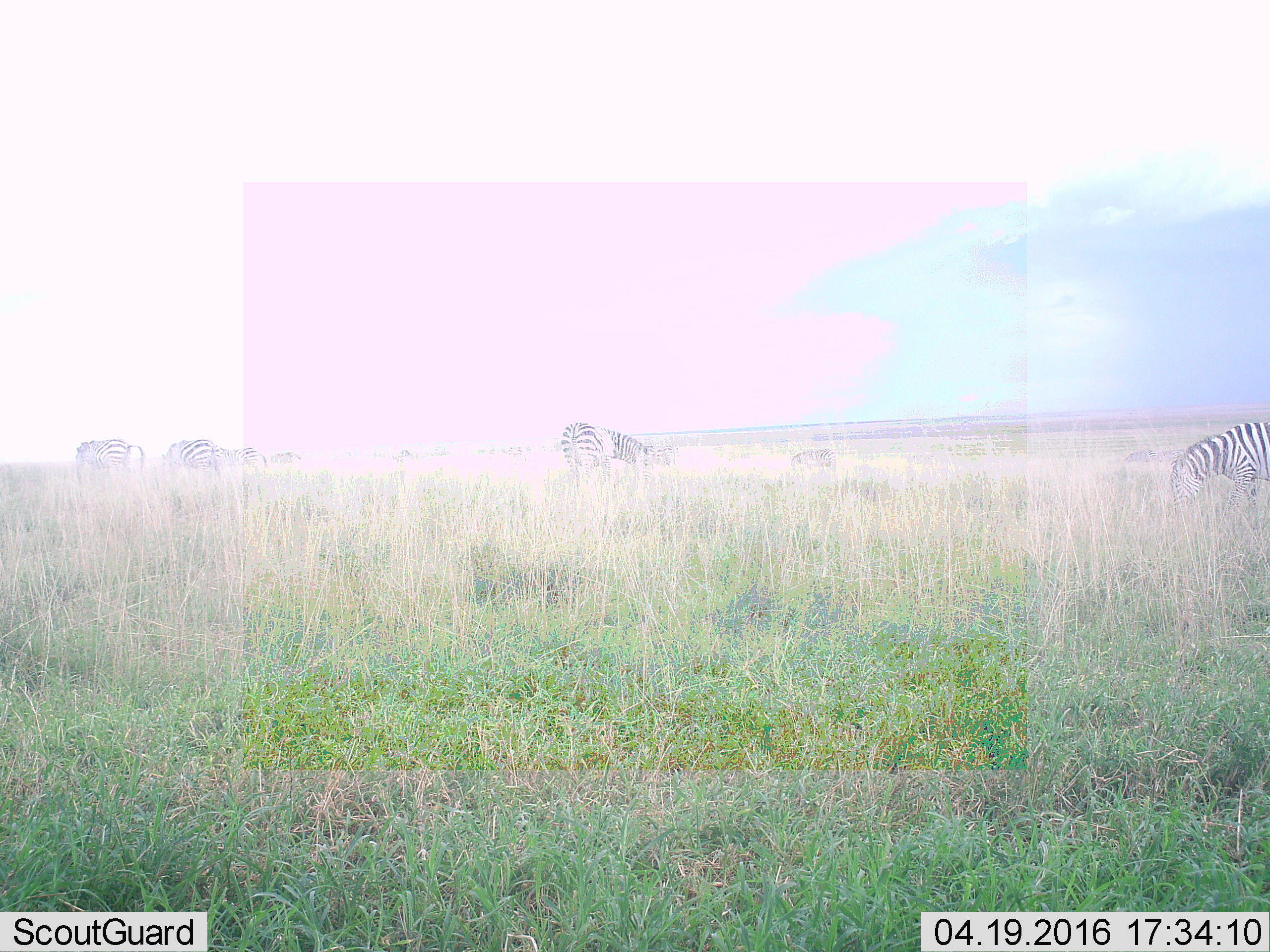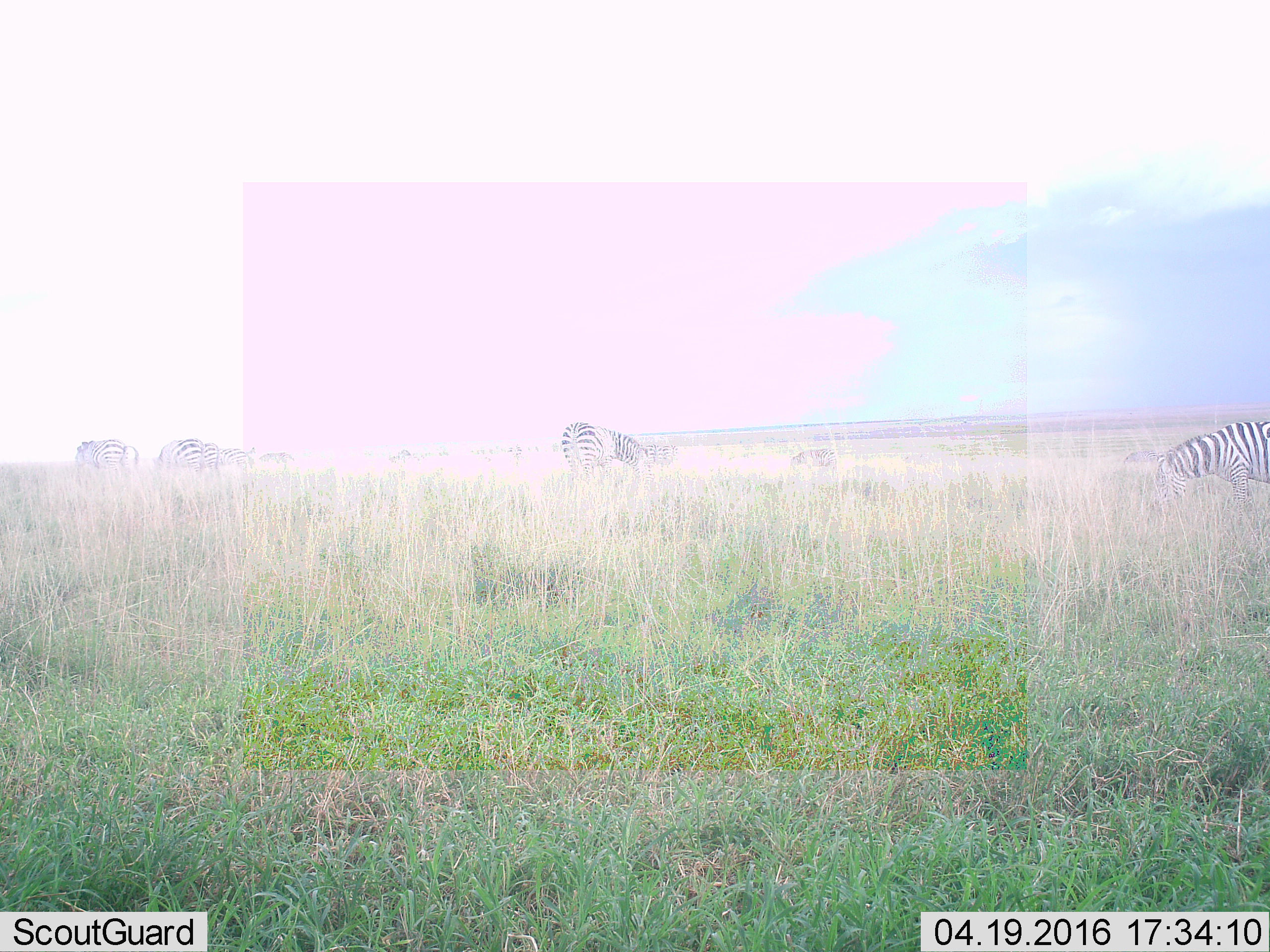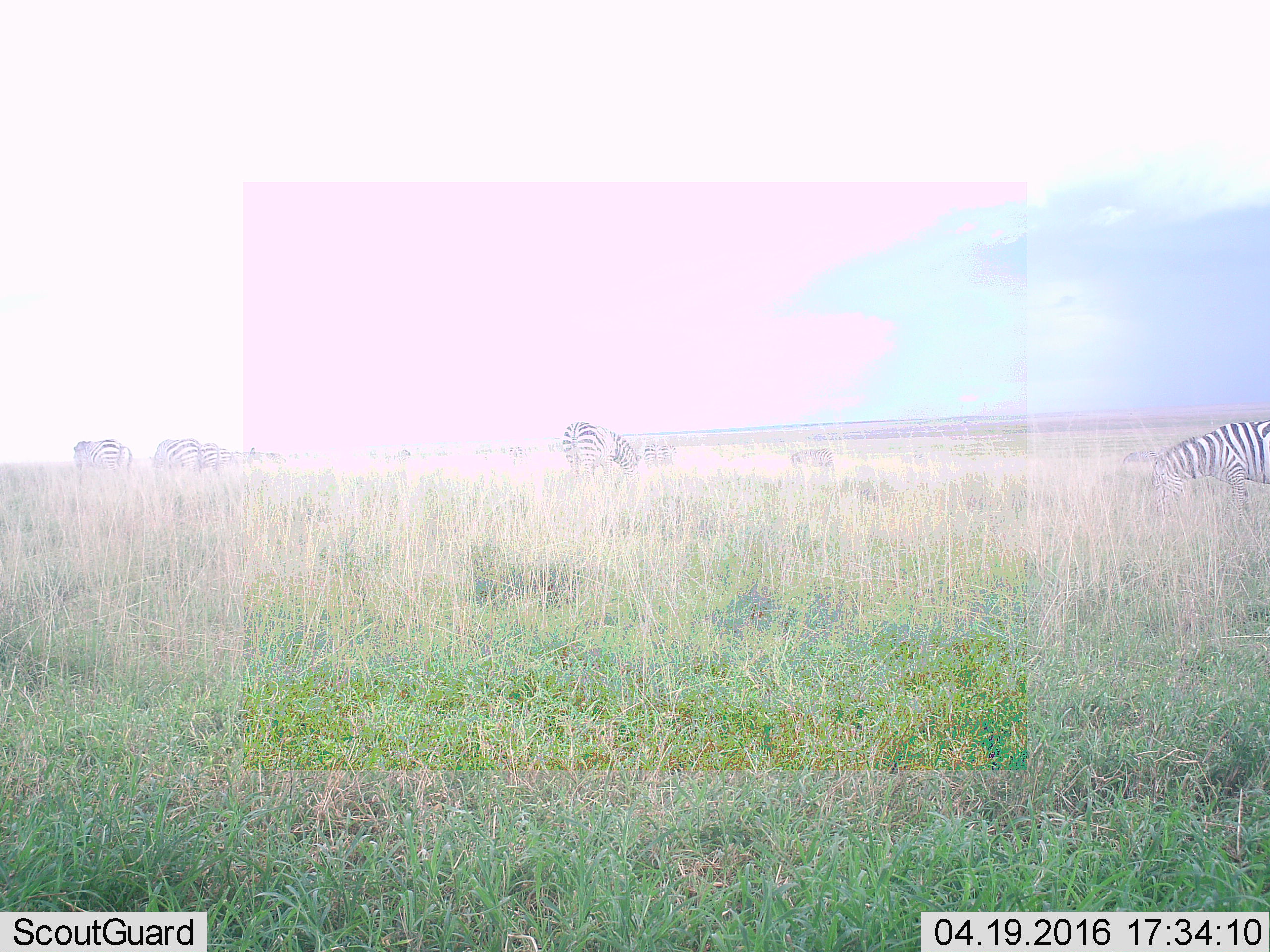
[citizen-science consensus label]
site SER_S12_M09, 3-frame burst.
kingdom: Animalia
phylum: Chordata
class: Mammalia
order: Perissodactyla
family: Equidae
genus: Equus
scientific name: Equus quagga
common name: plains zebra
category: zebraplains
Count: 10.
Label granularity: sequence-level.